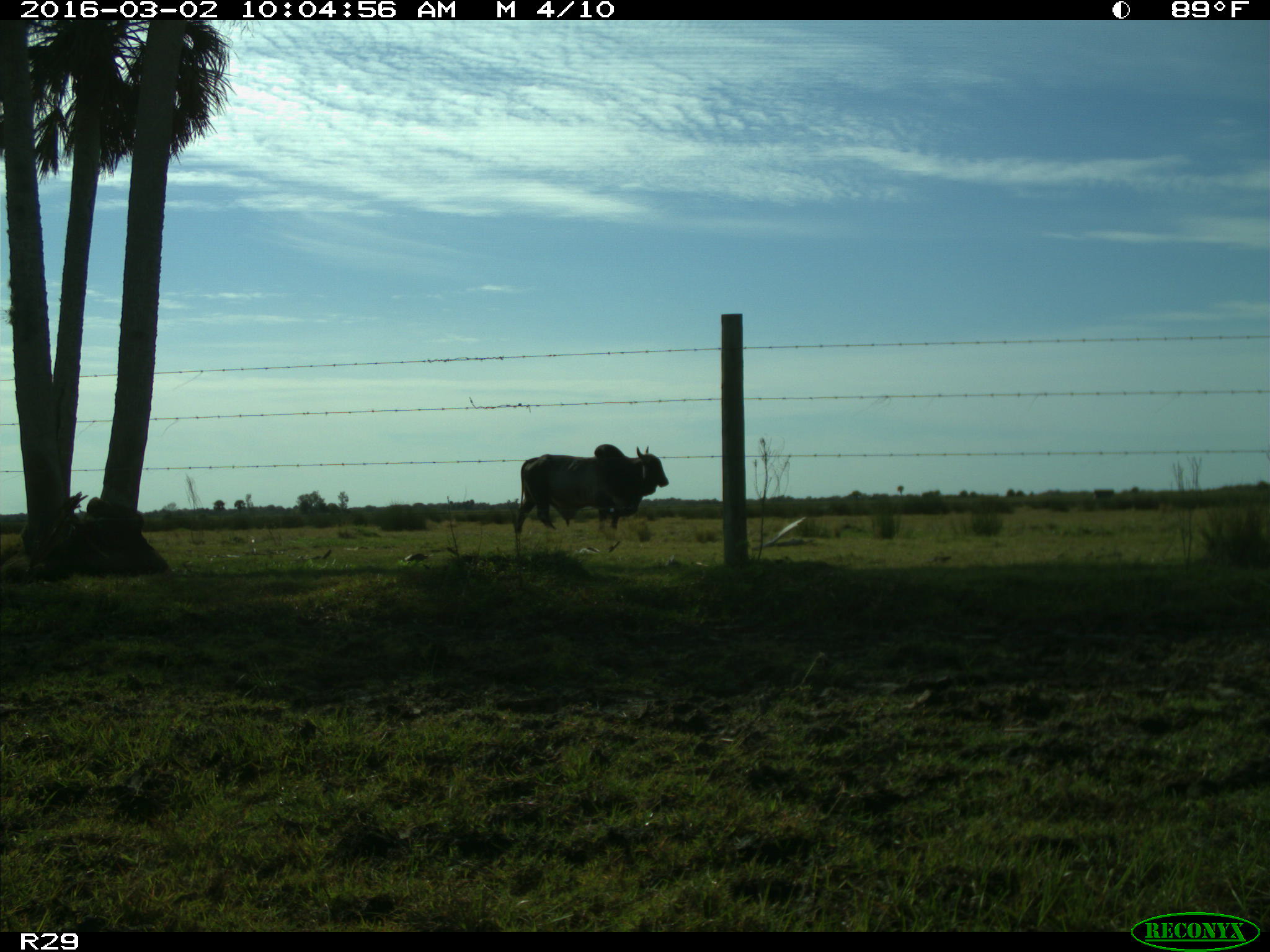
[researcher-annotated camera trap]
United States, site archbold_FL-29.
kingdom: Animalia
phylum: Chordata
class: Mammalia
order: Artiodactyla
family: Bovidae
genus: Bos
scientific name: Bos taurus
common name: domestic cow